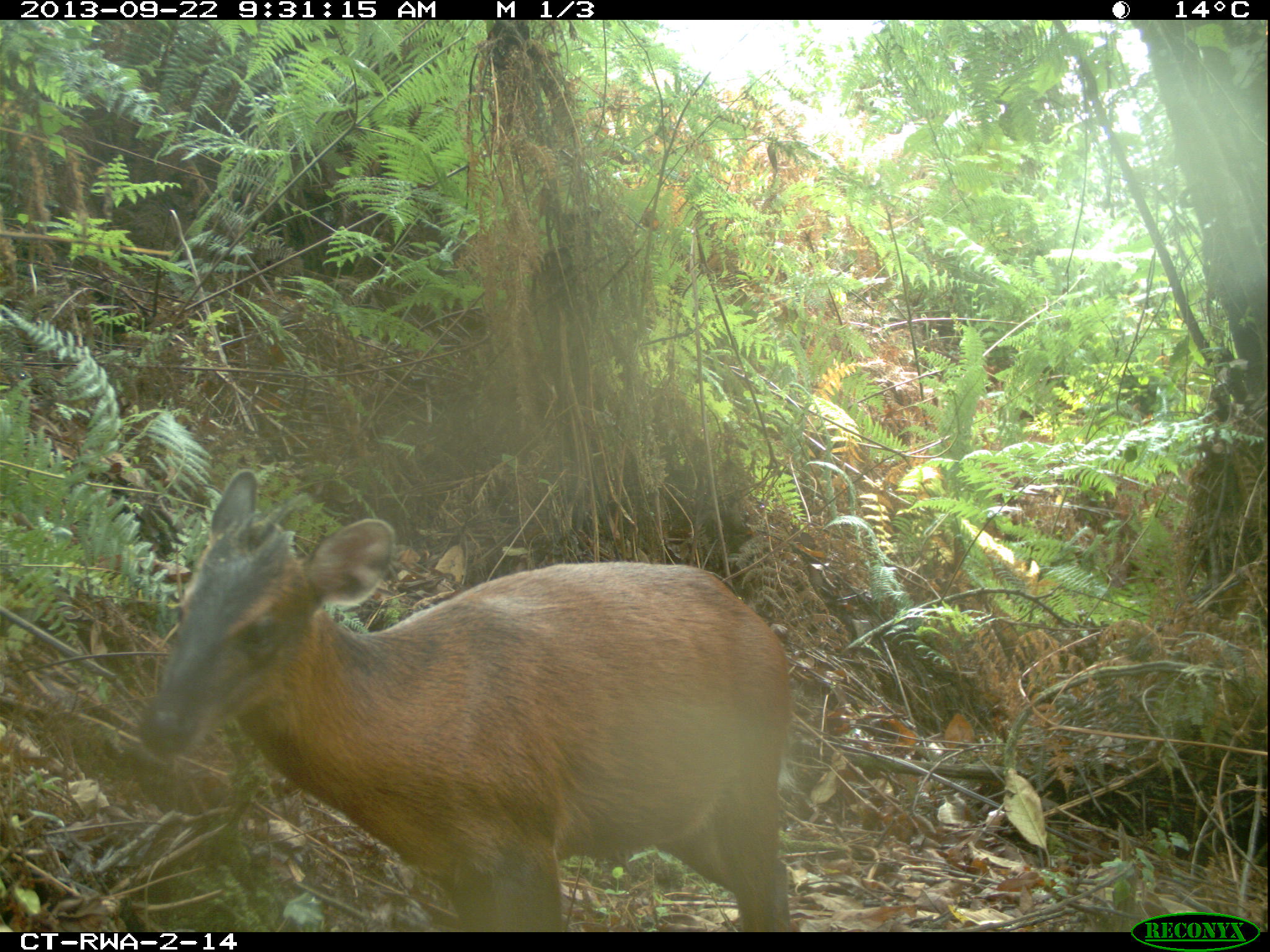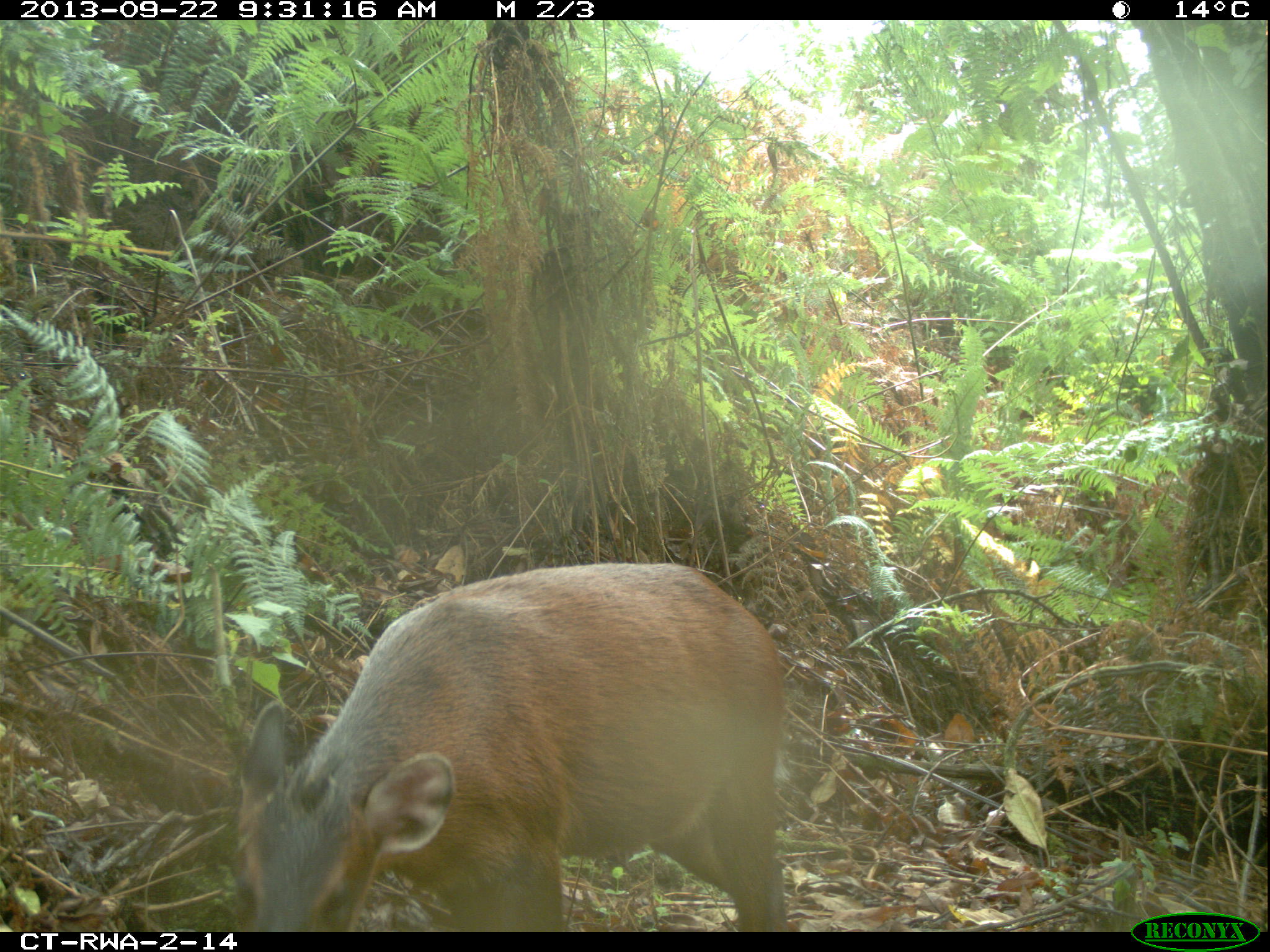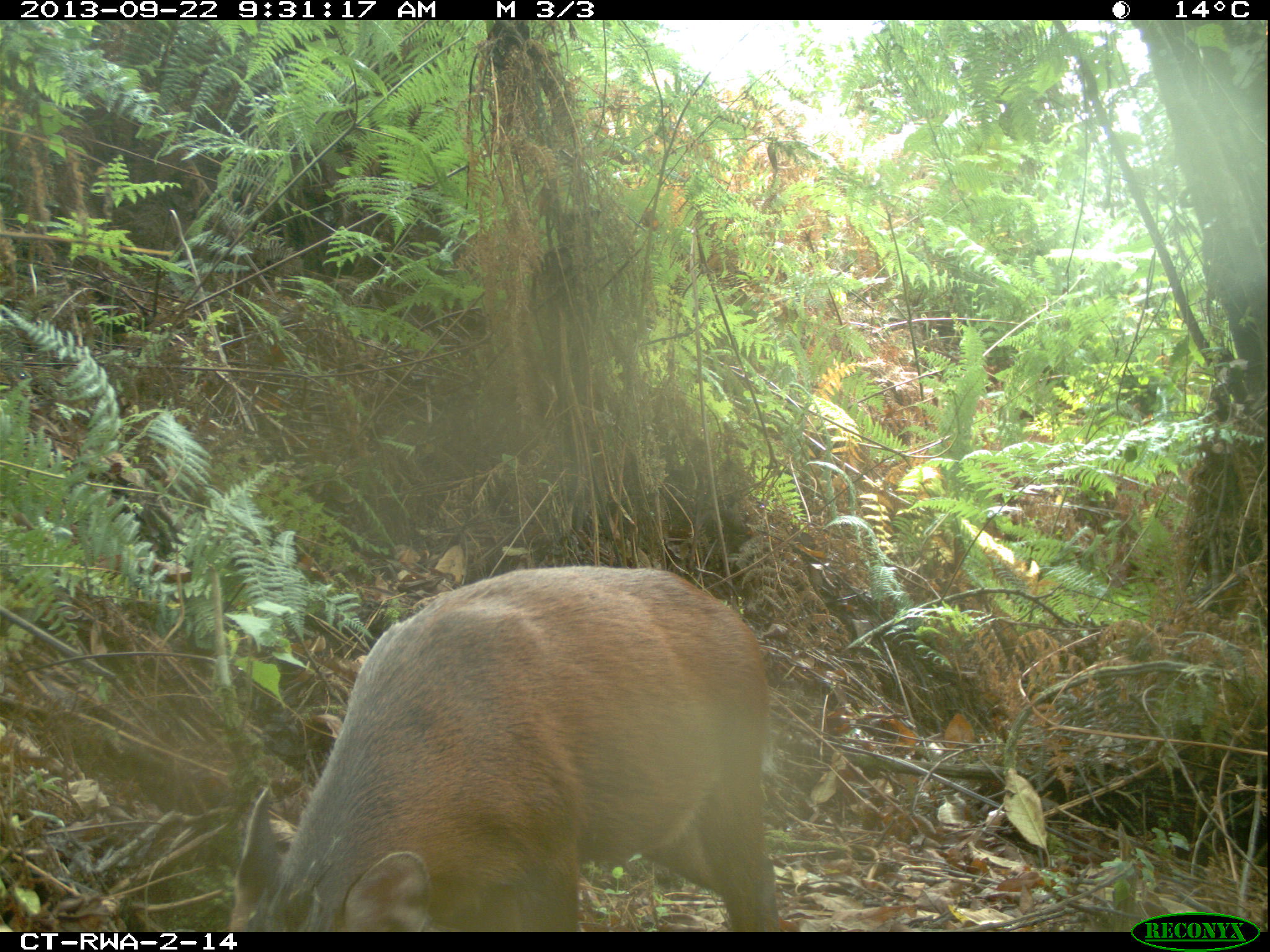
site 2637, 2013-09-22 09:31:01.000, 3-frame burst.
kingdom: Animalia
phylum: Chordata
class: Mammalia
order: Artiodactyla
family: Bovidae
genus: Cephalophus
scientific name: Cephalophus nigrifrons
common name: black-fronted duiker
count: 1